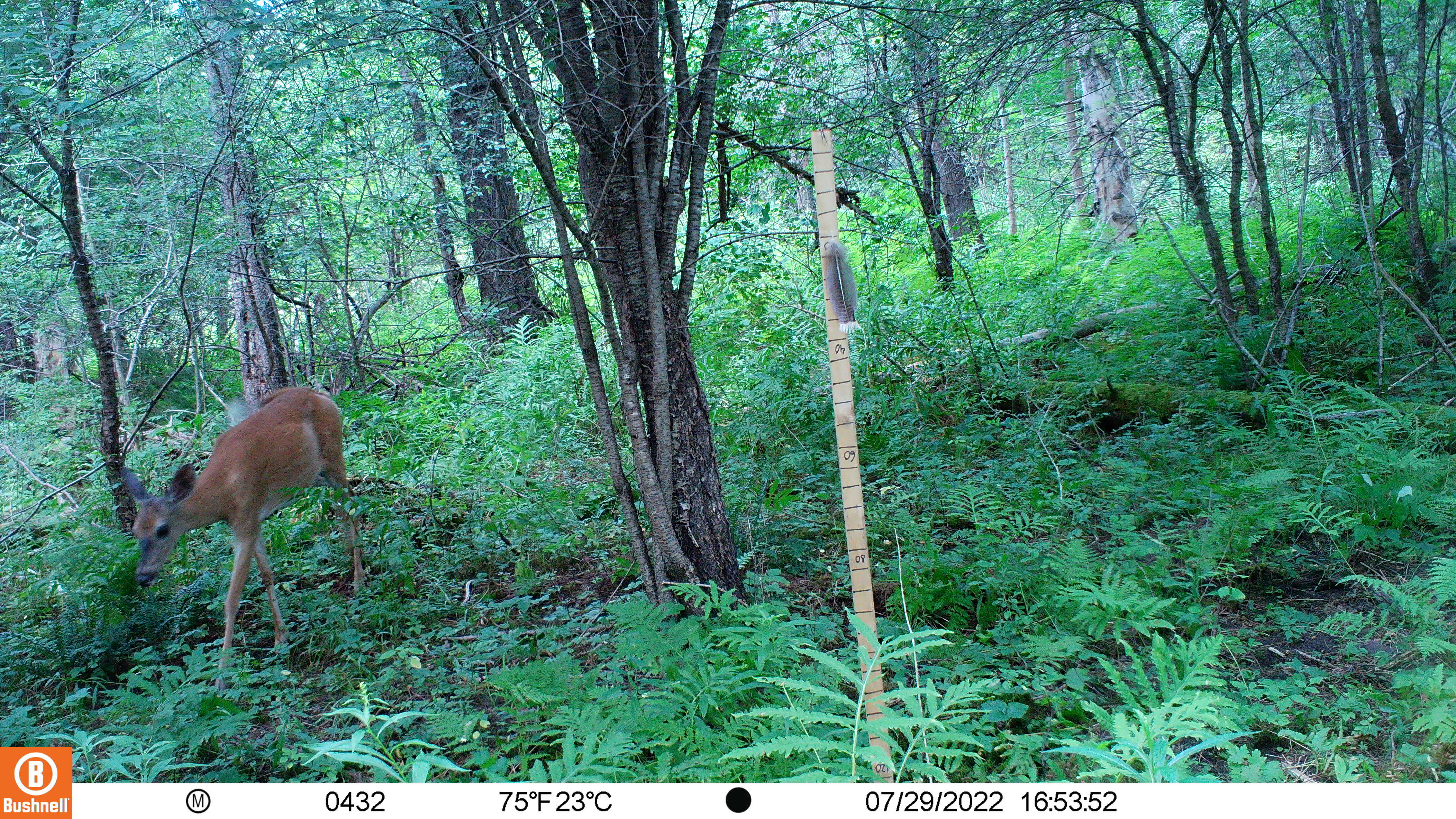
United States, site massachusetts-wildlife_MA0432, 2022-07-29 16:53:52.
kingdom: Animalia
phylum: Chordata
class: Mammalia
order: Artiodactyla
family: Cervidae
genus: Odocoileus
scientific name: Odocoileus virginianus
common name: white-tailed deer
White-tailed deer (Odocoileus virginianus).